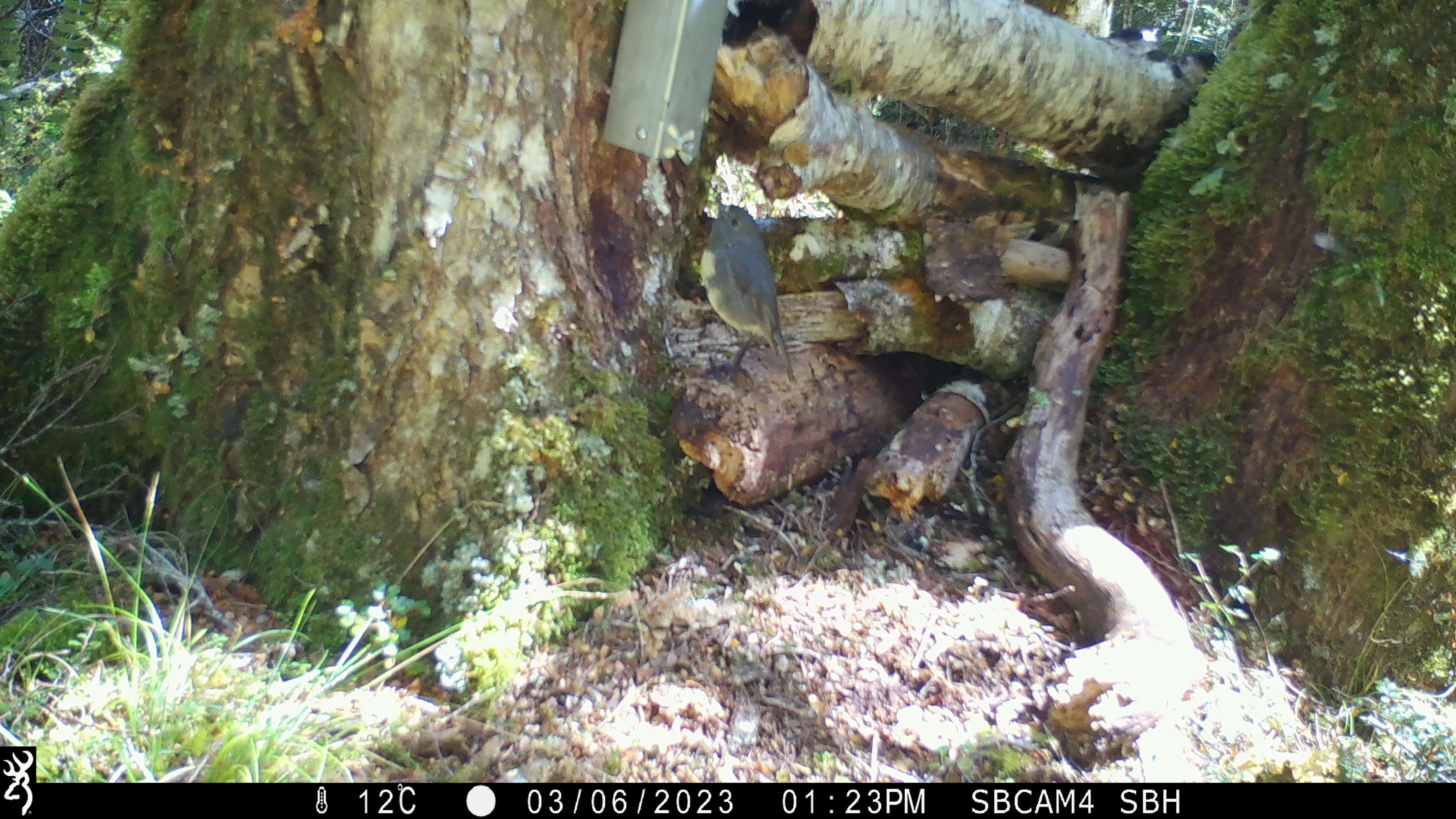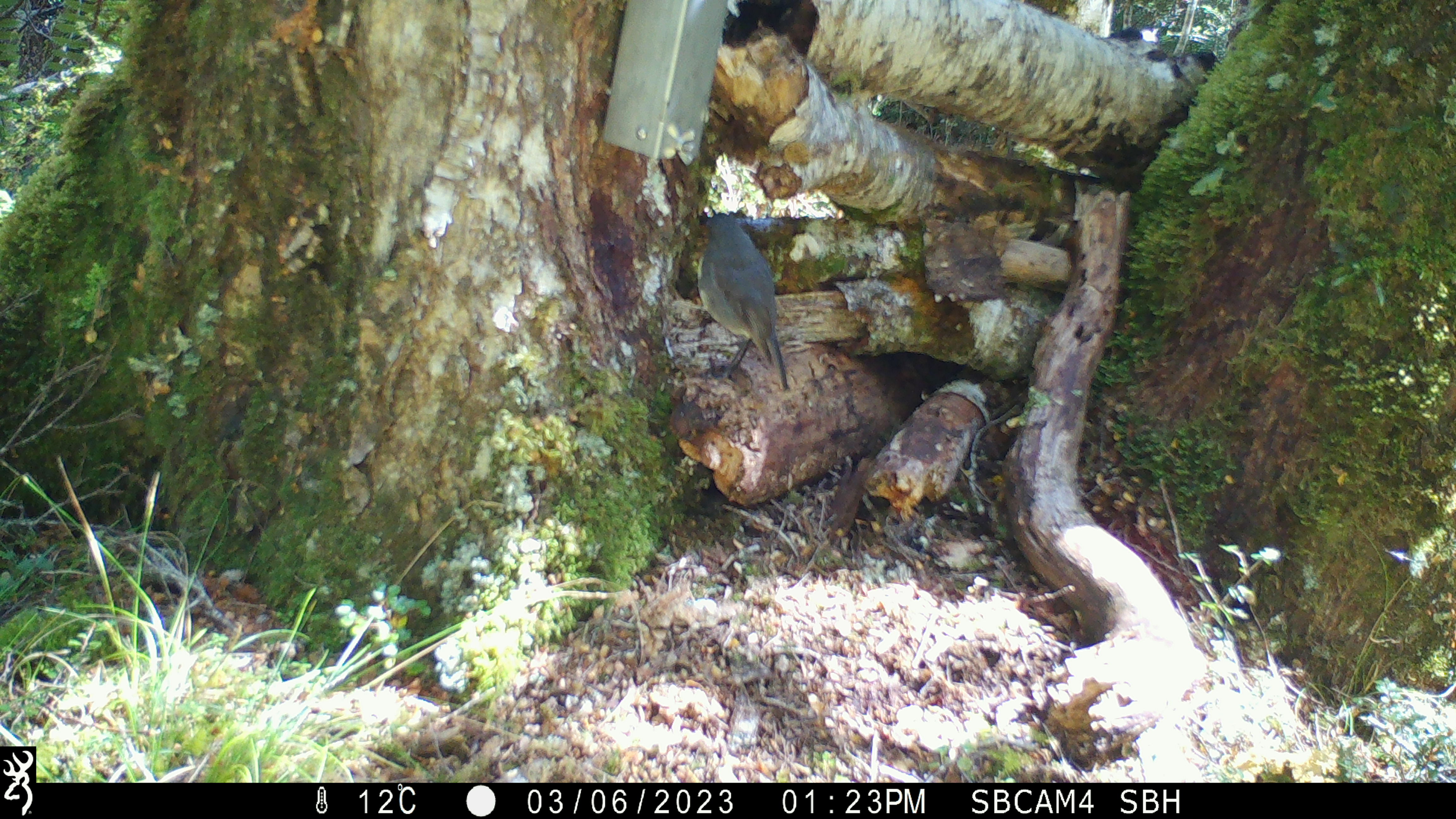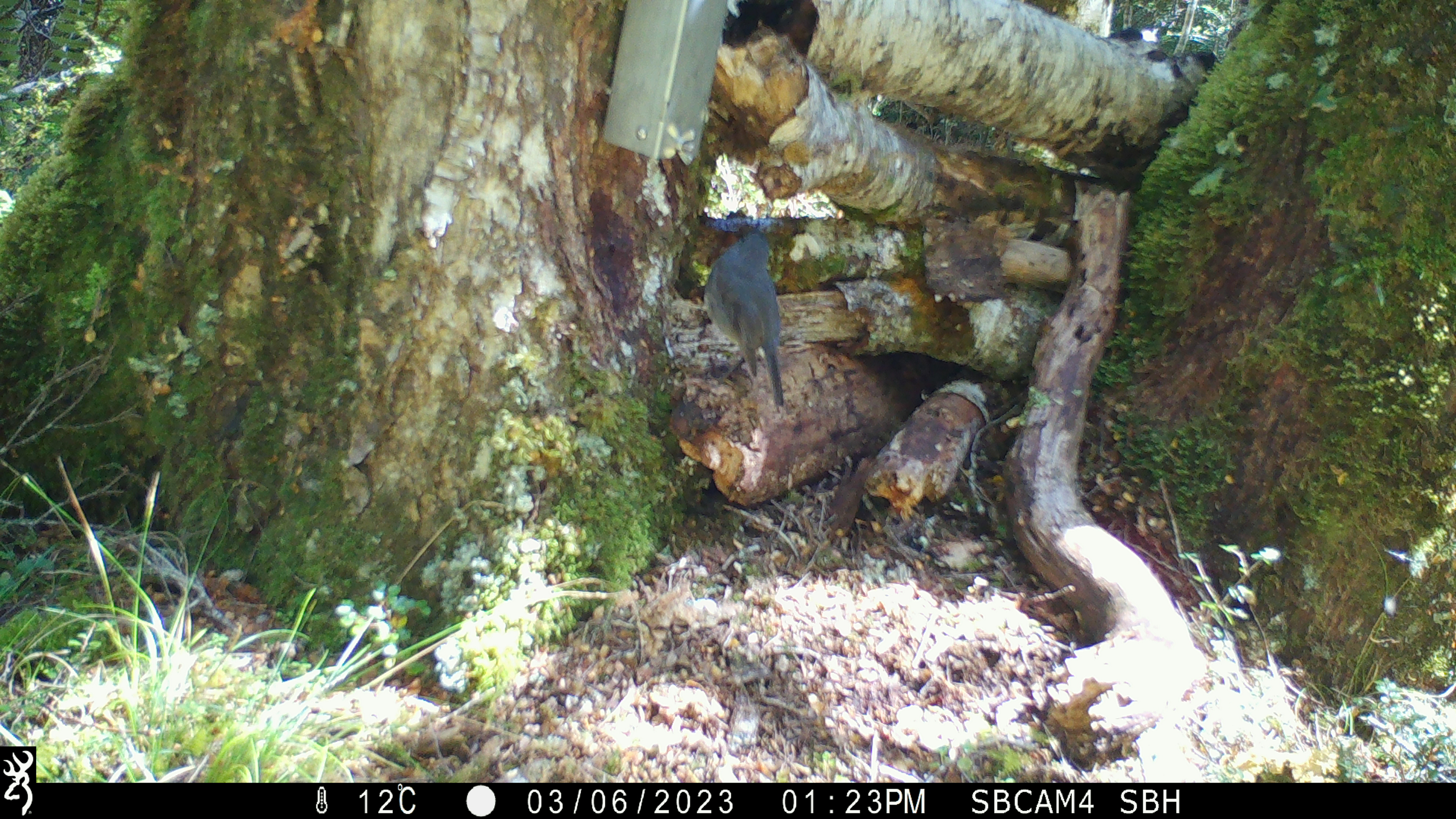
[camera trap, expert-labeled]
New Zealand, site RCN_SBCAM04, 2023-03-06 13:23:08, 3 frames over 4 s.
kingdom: Animalia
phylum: Chordata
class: Aves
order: Passeriformes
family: Petroicidae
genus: Petroica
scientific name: Petroica australis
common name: new zealand robin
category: robin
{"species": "robin (new zealand robin) (Petroica australis)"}